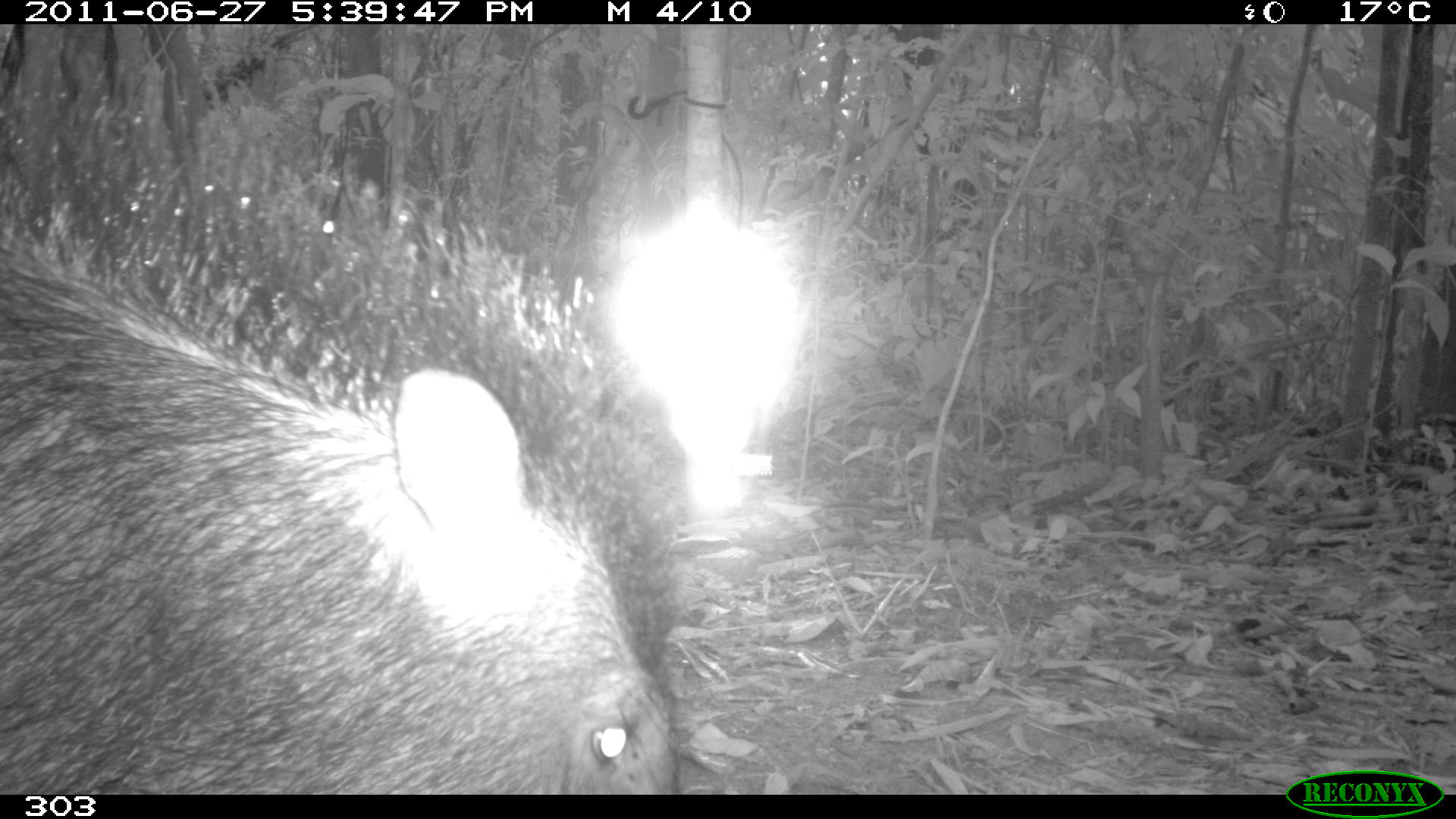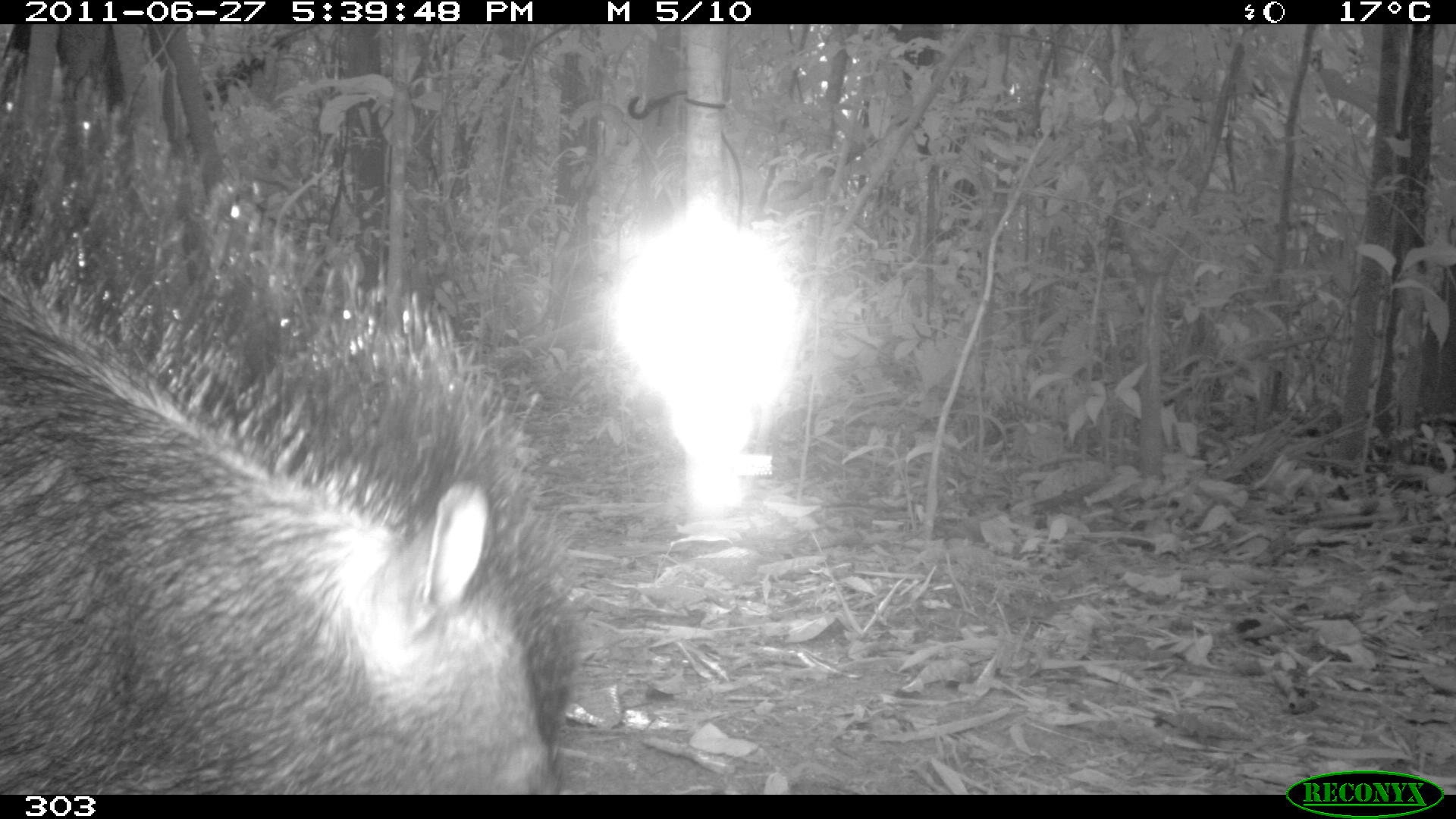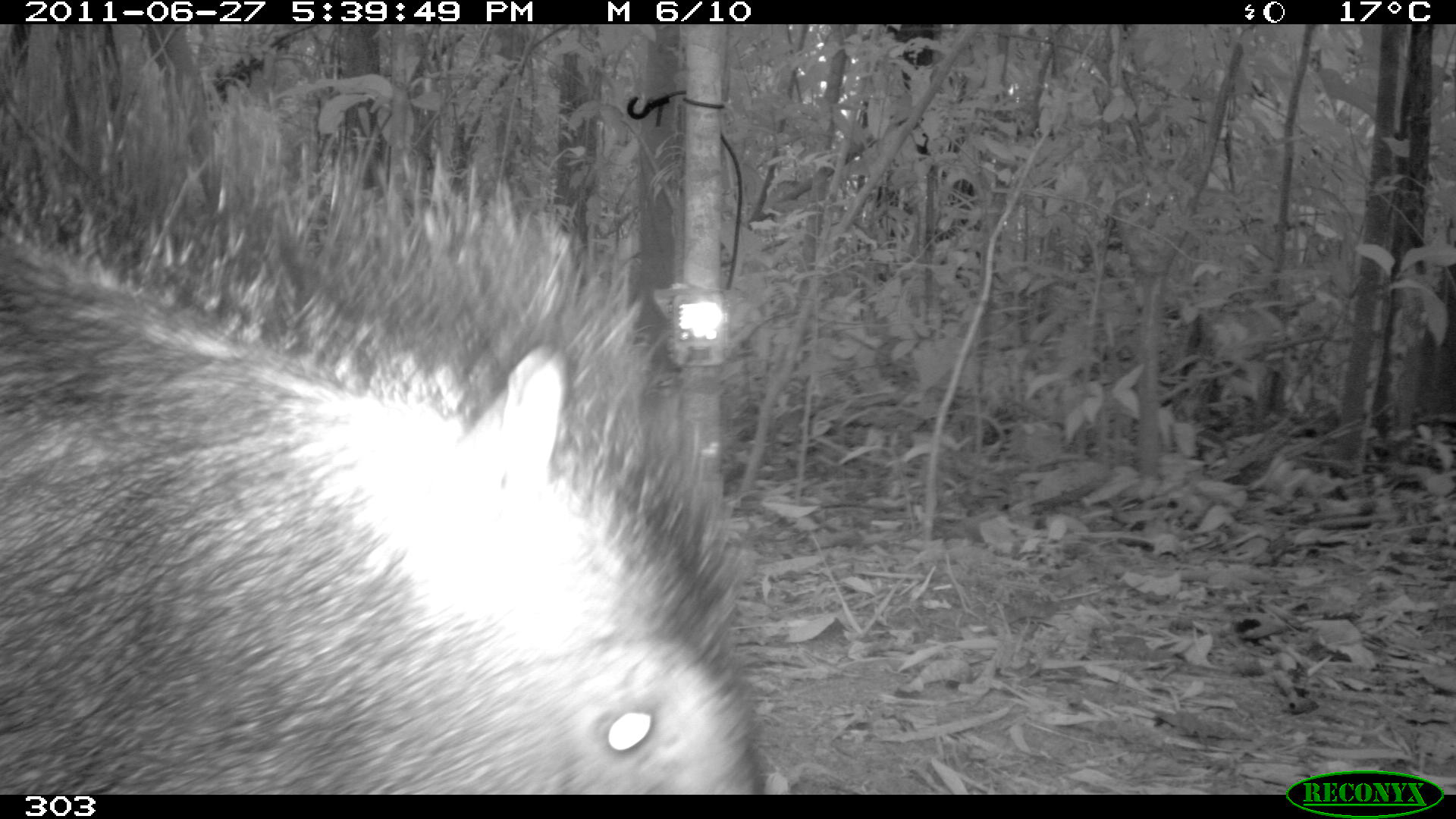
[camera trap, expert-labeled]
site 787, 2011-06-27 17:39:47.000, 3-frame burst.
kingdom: Animalia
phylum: Chordata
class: Mammalia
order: Artiodactyla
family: Tayassuidae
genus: Tayassu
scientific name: Tayassu pecari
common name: white-lipped peccary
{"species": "Tayassu pecari (white-lipped peccary)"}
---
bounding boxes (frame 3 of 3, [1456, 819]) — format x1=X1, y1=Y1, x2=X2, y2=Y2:
tayassu pecari: x1=0, y1=20, x2=764, y2=790